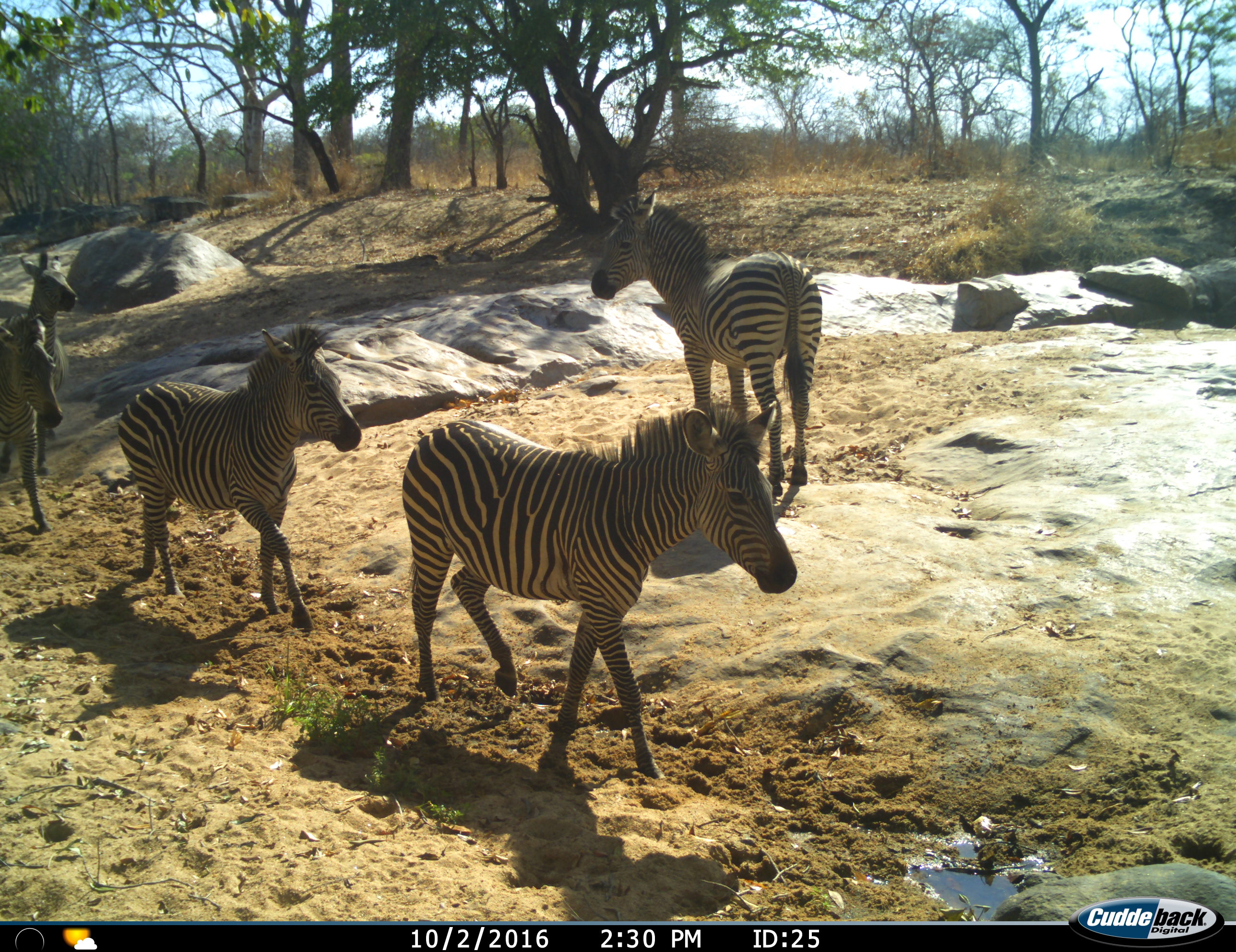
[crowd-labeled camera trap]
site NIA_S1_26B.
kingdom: Animalia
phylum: Chordata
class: Mammalia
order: Perissodactyla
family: Equidae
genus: Equus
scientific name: Equus quagga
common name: plains zebra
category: zebraplains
Zebraplains (plains zebra) (Equus quagga), count 5. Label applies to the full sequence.